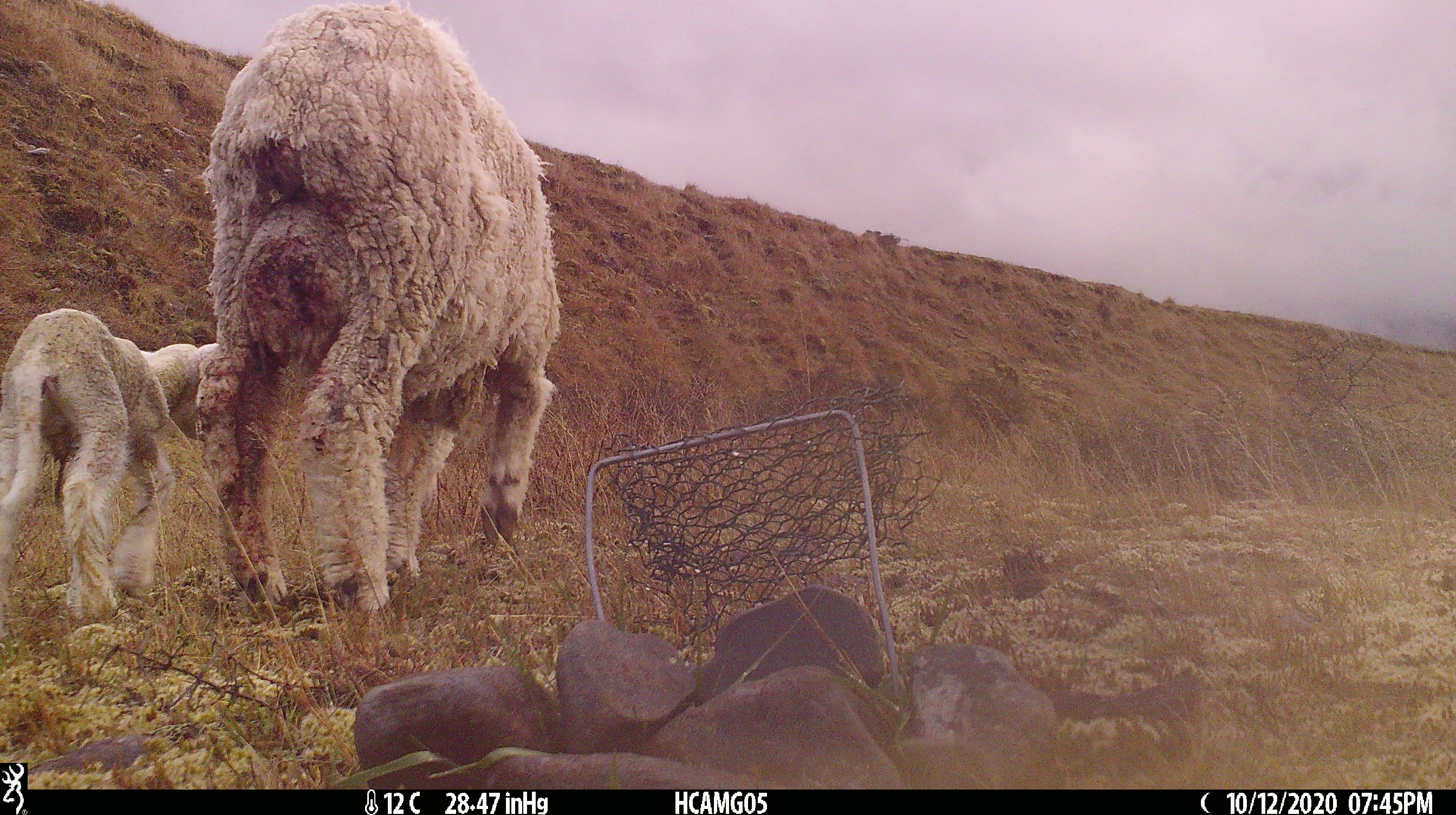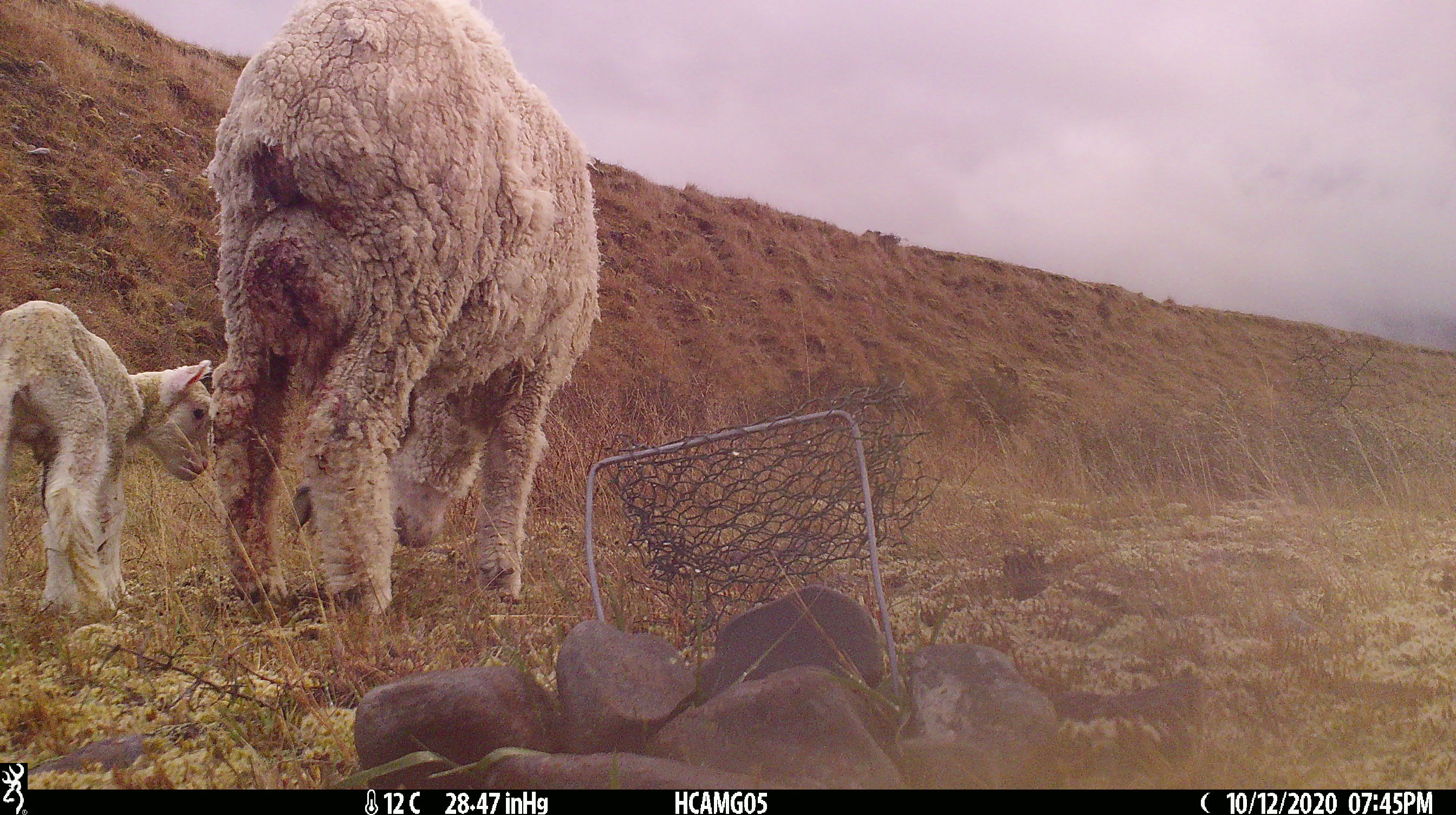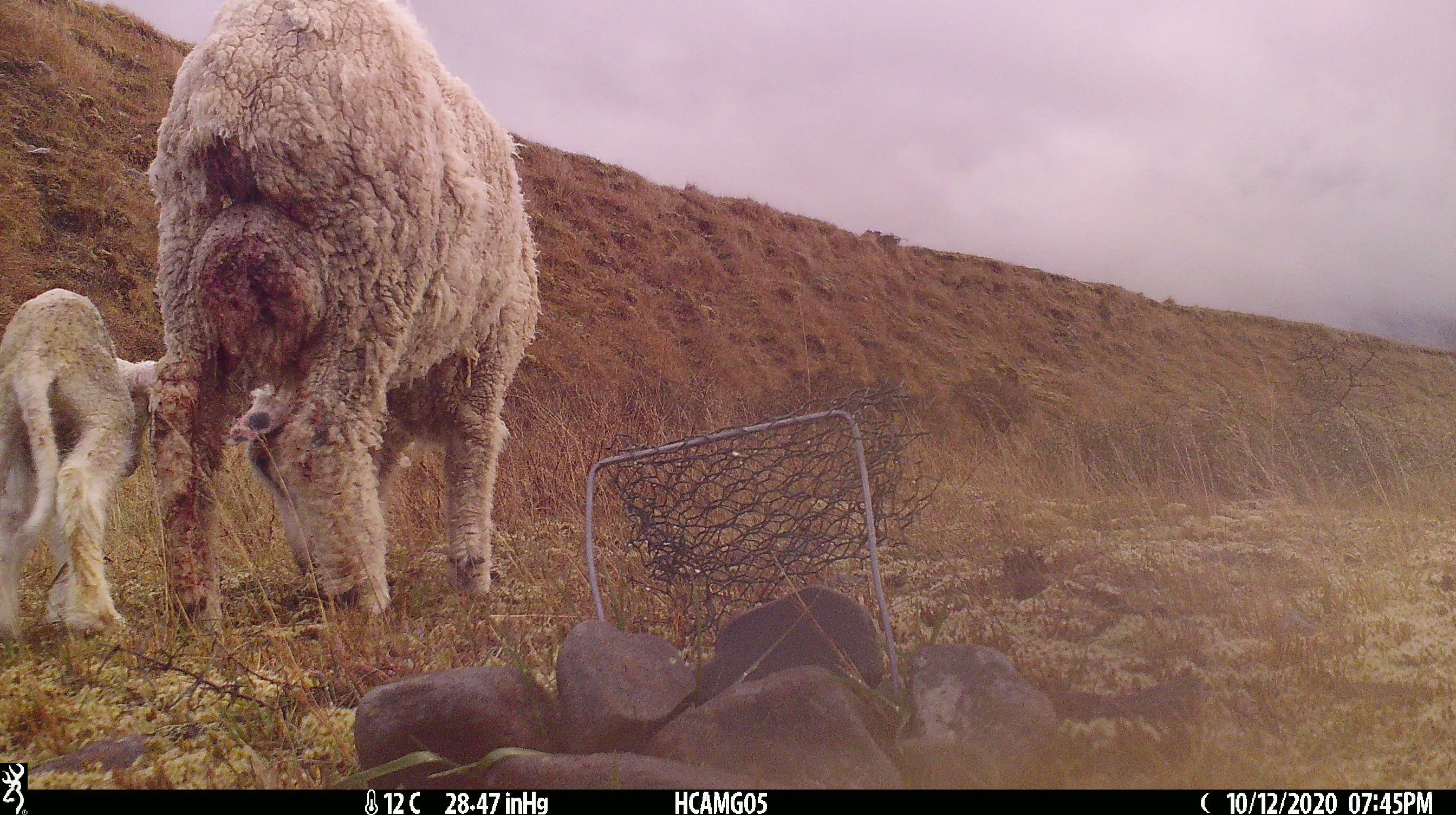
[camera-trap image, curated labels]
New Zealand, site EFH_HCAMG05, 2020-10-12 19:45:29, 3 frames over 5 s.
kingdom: Animalia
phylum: Chordata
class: Mammalia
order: Artiodactyla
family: Bovidae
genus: Ovis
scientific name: Ovis aries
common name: domestic sheep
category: sheep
Sheep (domestic sheep) (Ovis aries).